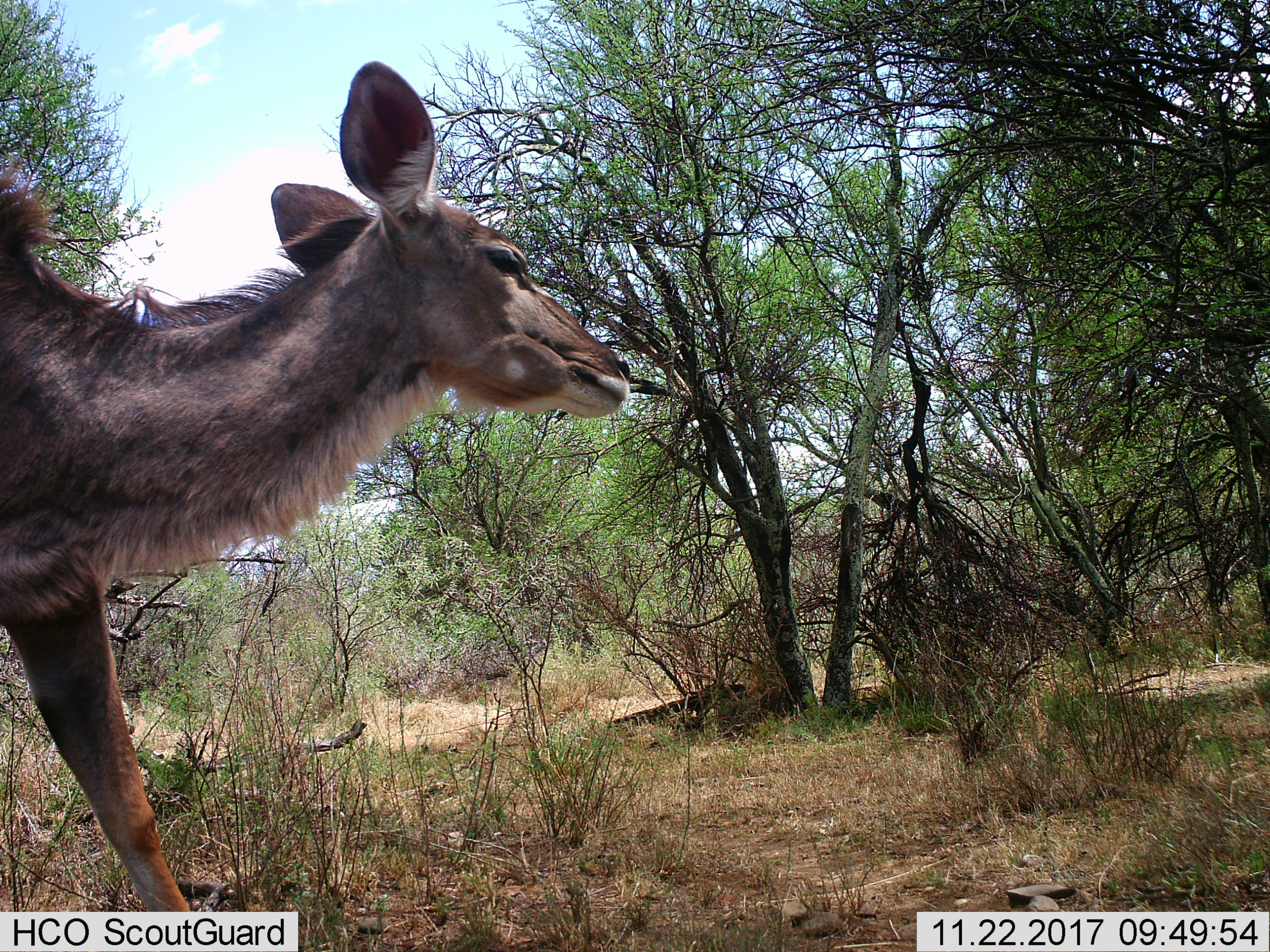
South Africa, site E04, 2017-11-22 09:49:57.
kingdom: Animalia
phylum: Chordata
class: Mammalia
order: Artiodactyla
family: Bovidae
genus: Tragelaphus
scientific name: Tragelaphus strepsiceros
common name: greater kudu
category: kudu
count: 1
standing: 0%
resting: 0%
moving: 100%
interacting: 0%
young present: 0%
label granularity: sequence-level